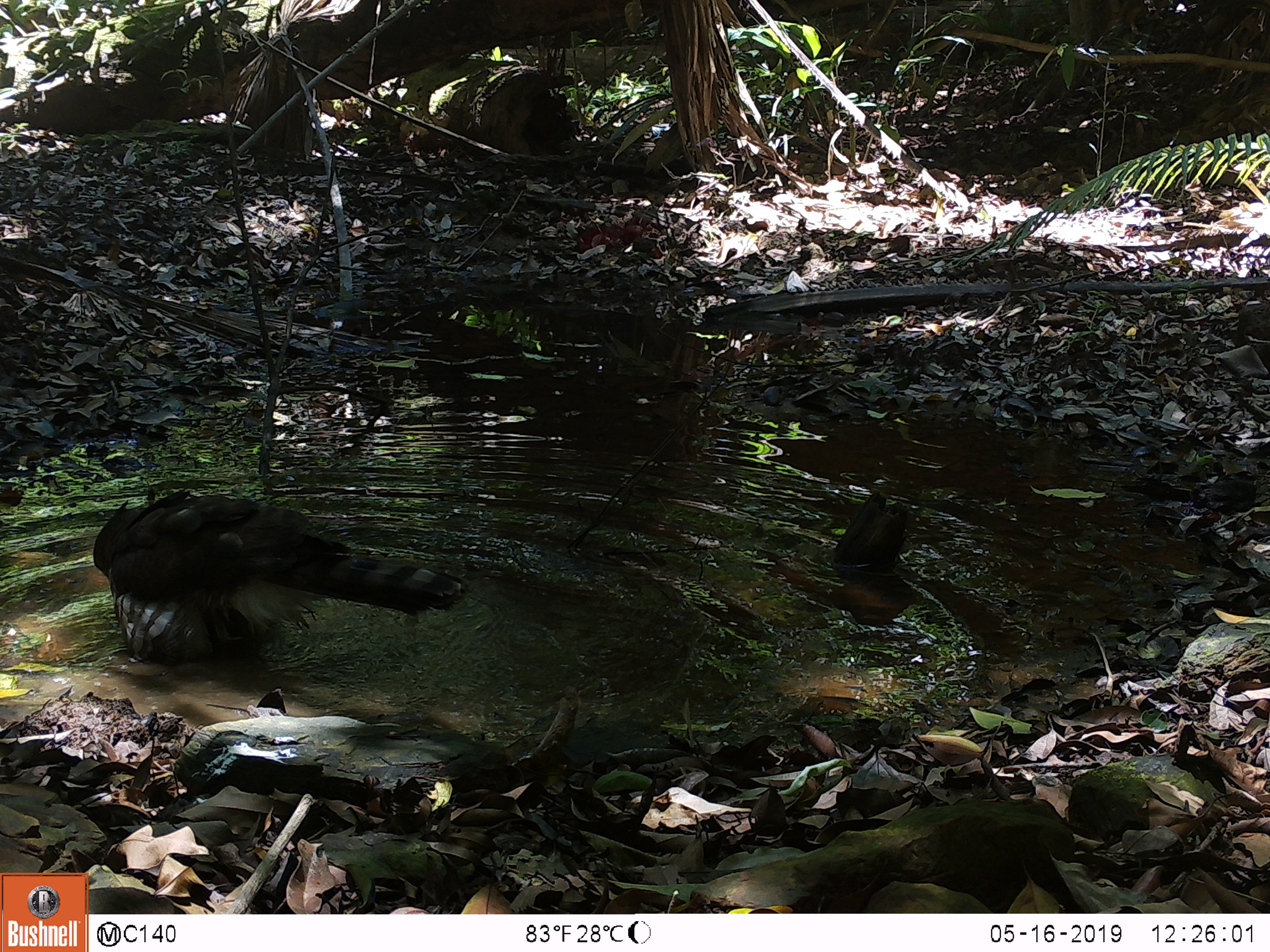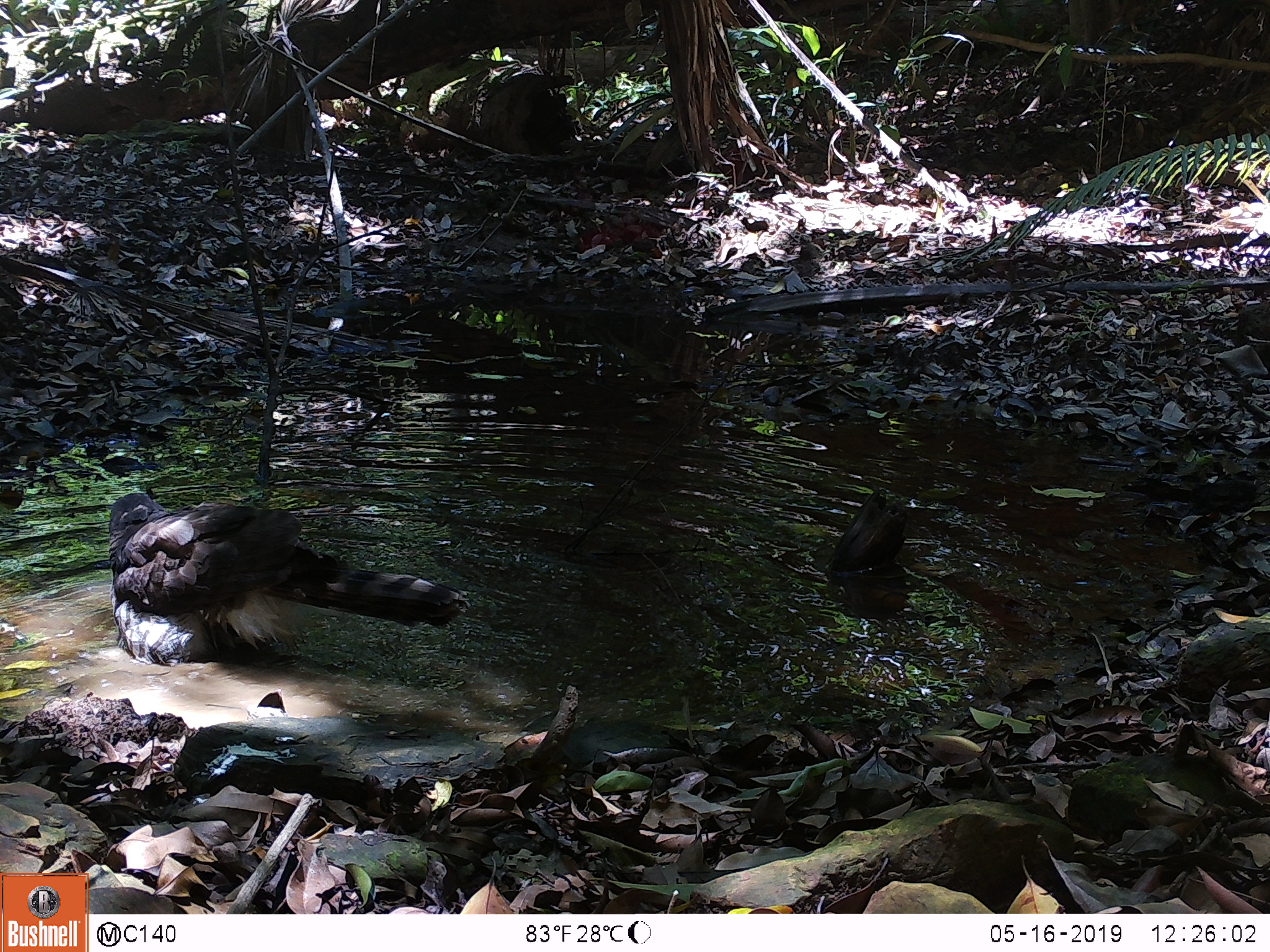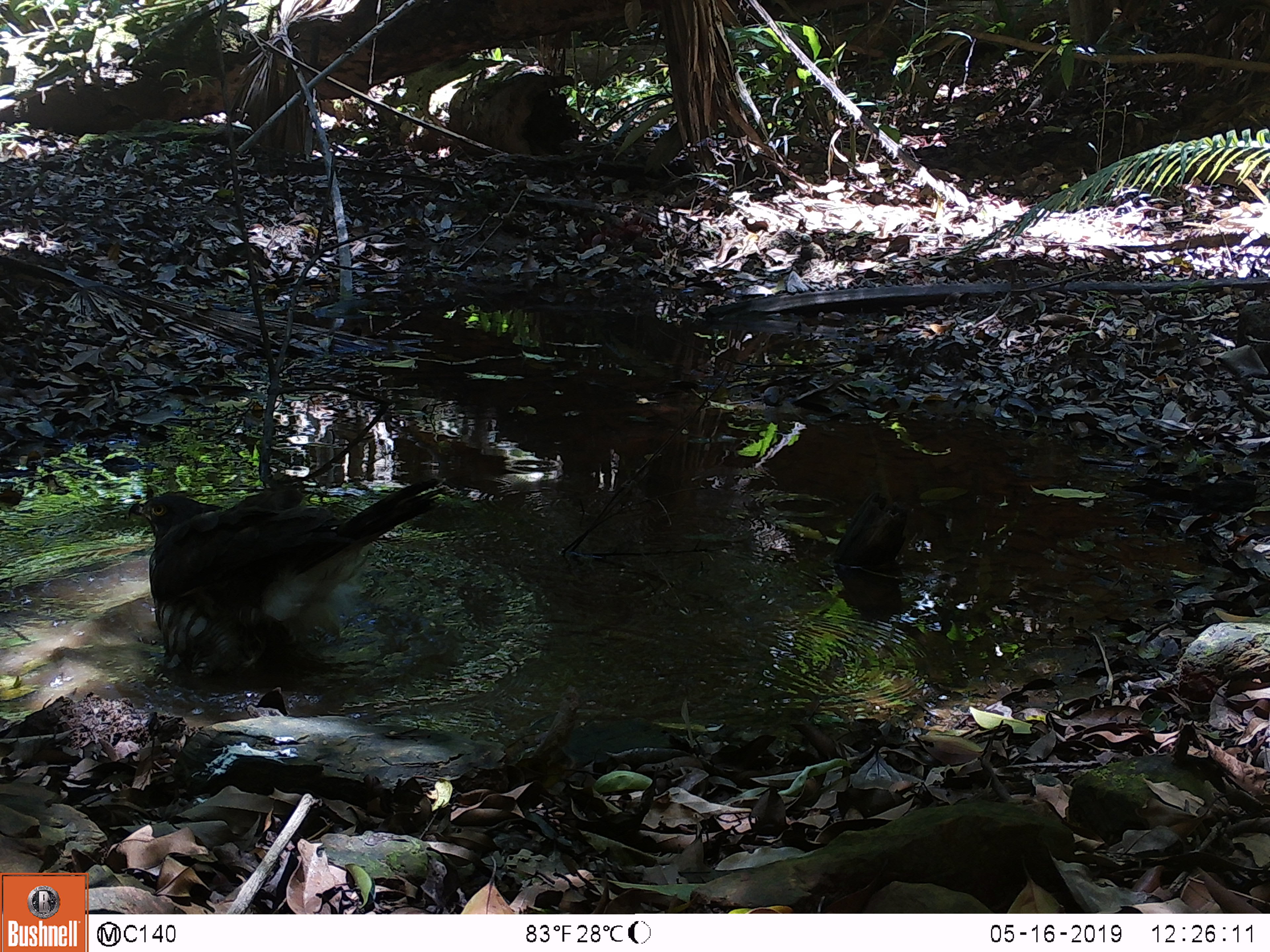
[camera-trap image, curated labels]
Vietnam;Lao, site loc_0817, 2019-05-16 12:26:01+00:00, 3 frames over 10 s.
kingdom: Animalia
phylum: Chordata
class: Aves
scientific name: Aves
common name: bird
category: unidentified bird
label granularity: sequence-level